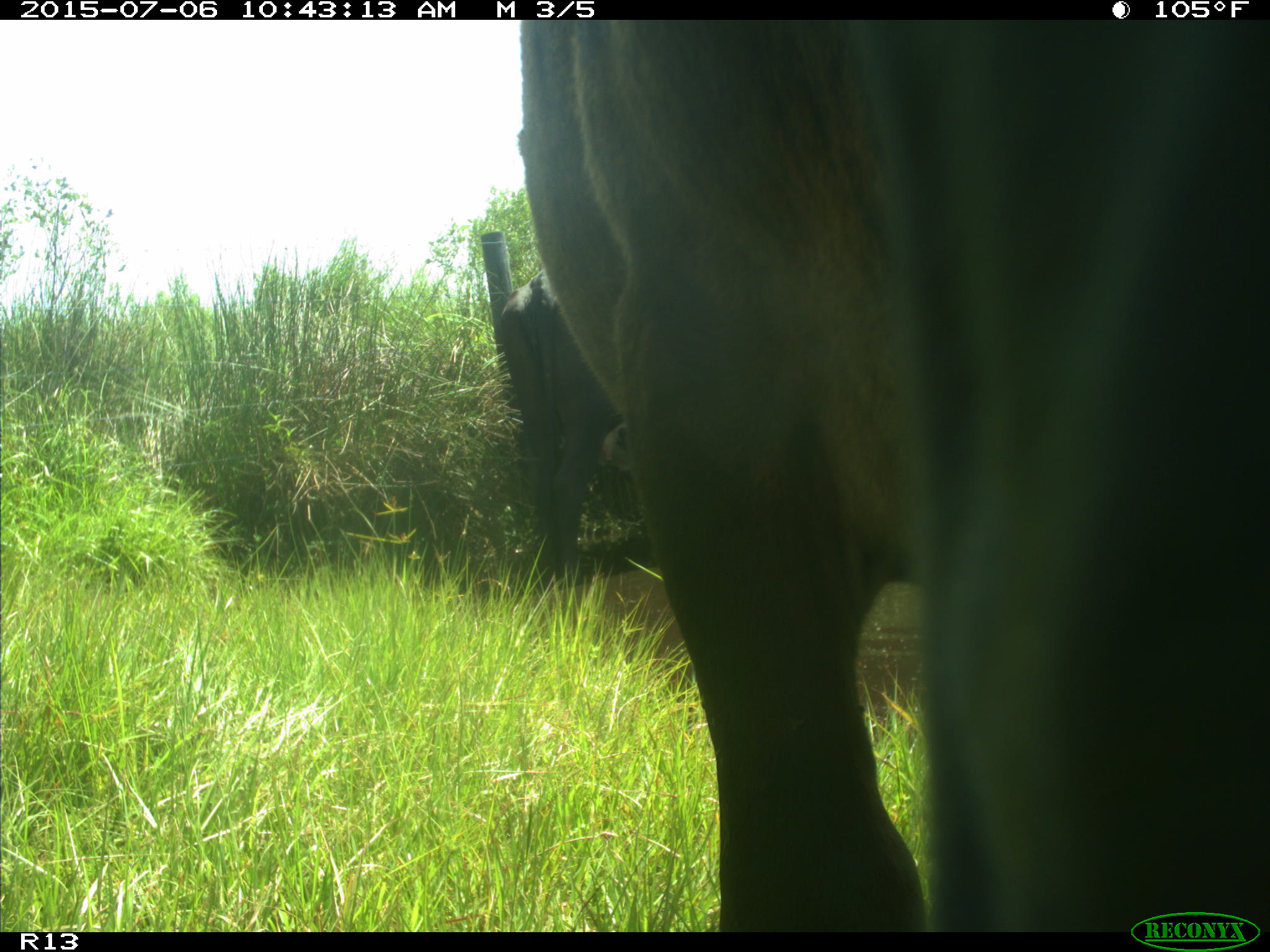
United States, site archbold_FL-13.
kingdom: Animalia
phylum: Chordata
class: Mammalia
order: Artiodactyla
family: Bovidae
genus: Bos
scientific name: Bos taurus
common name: domestic cow